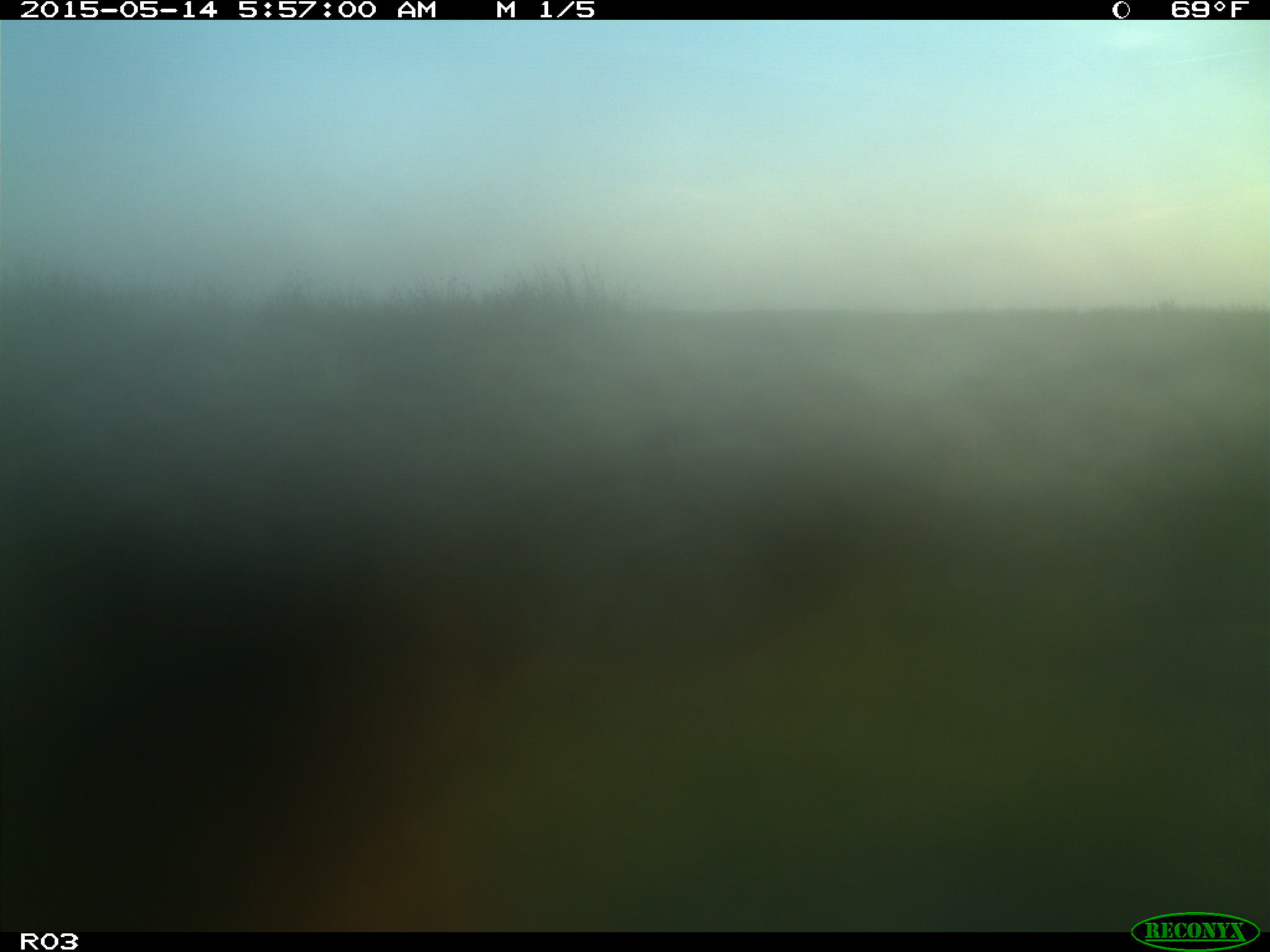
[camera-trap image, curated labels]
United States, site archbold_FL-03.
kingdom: Animalia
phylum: Chordata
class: Mammalia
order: Artiodactyla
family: Bovidae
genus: Bos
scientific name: Bos taurus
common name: domestic cow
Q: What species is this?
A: Bos taurus (domestic cow).